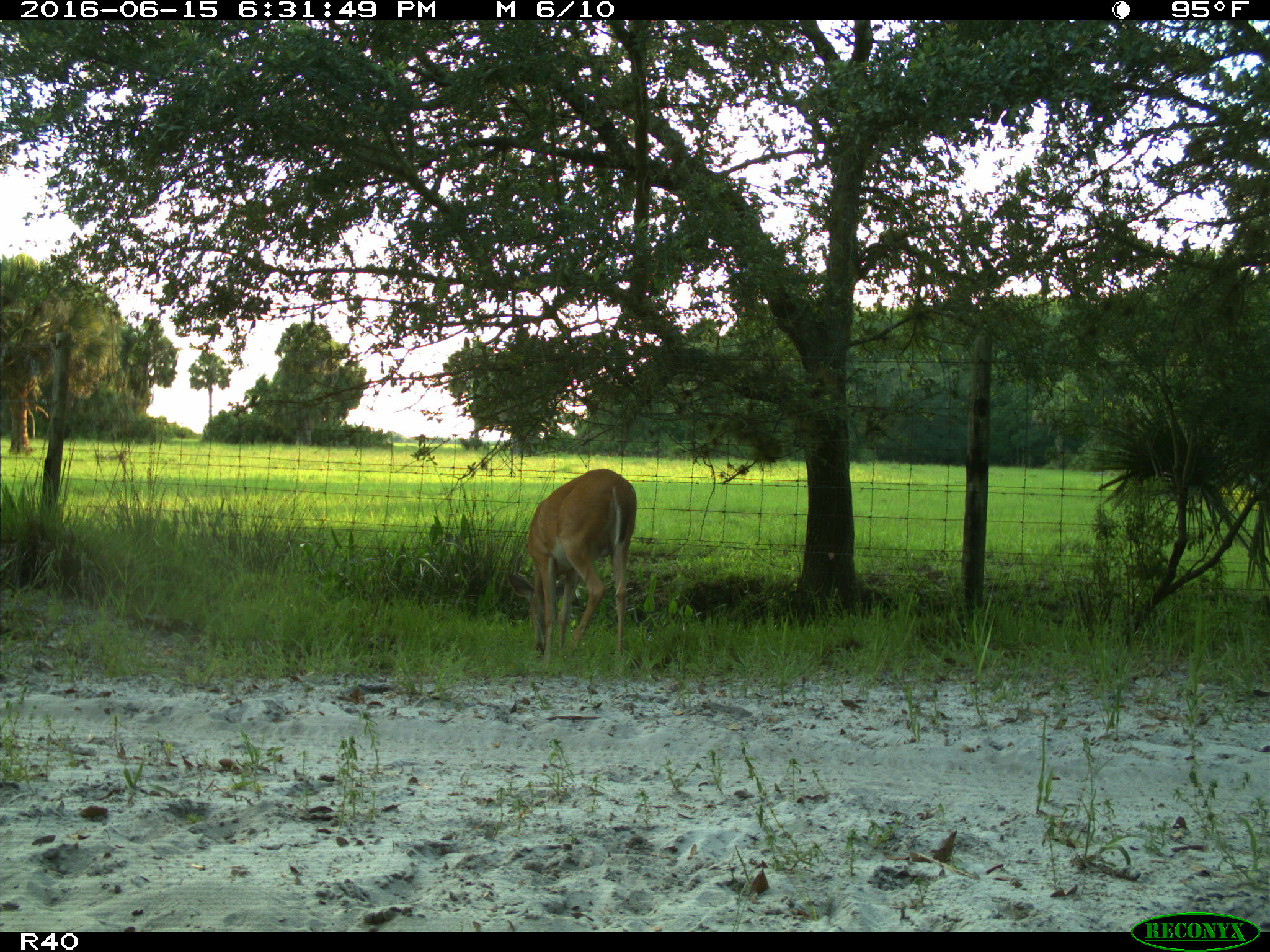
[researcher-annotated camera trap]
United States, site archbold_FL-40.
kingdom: Animalia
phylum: Chordata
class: Mammalia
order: Artiodactyla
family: Cervidae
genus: Odocoileus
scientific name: Odocoileus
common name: deer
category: unidentified deer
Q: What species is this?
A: Unidentified deer (deer) (Odocoileus).